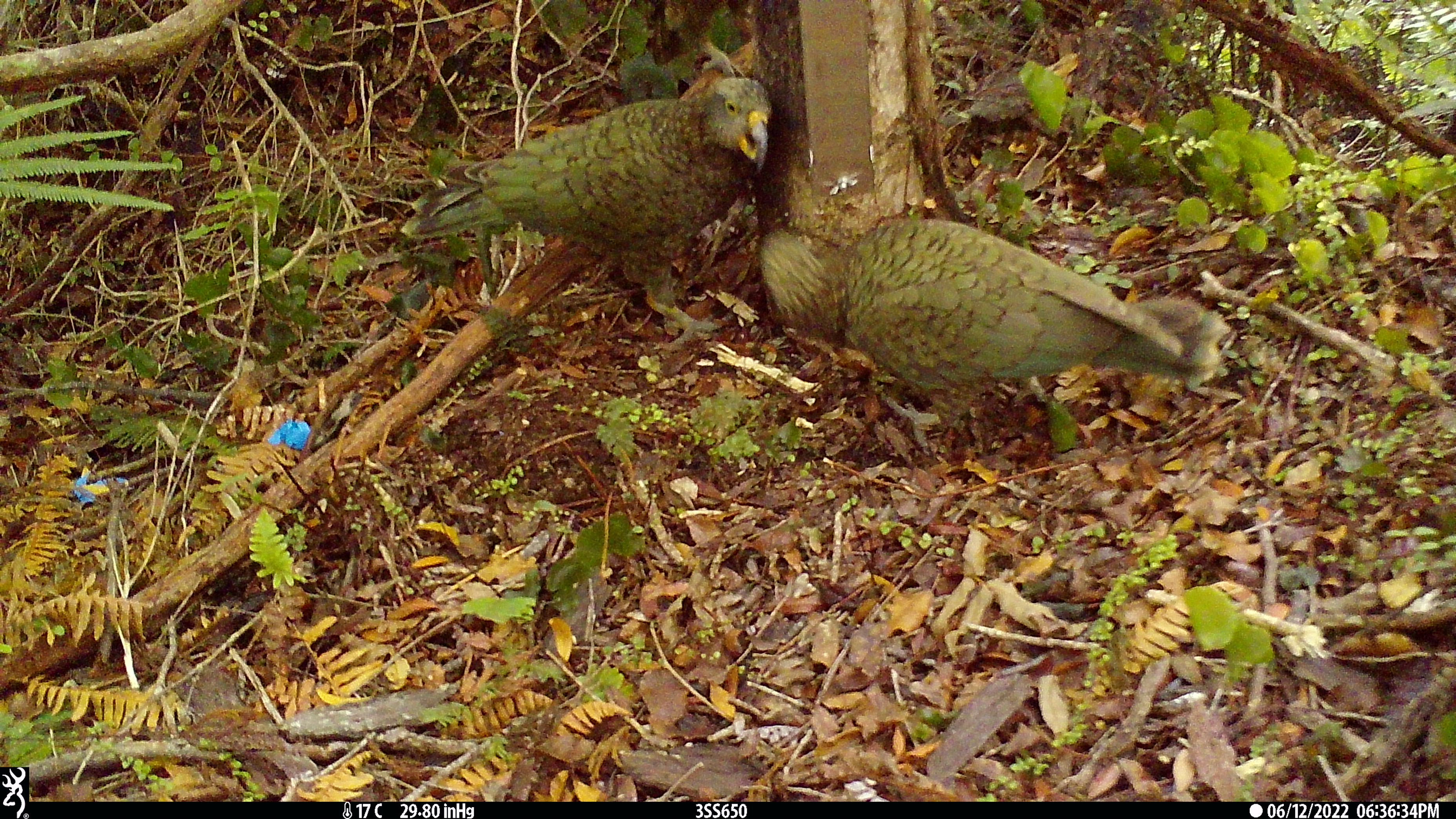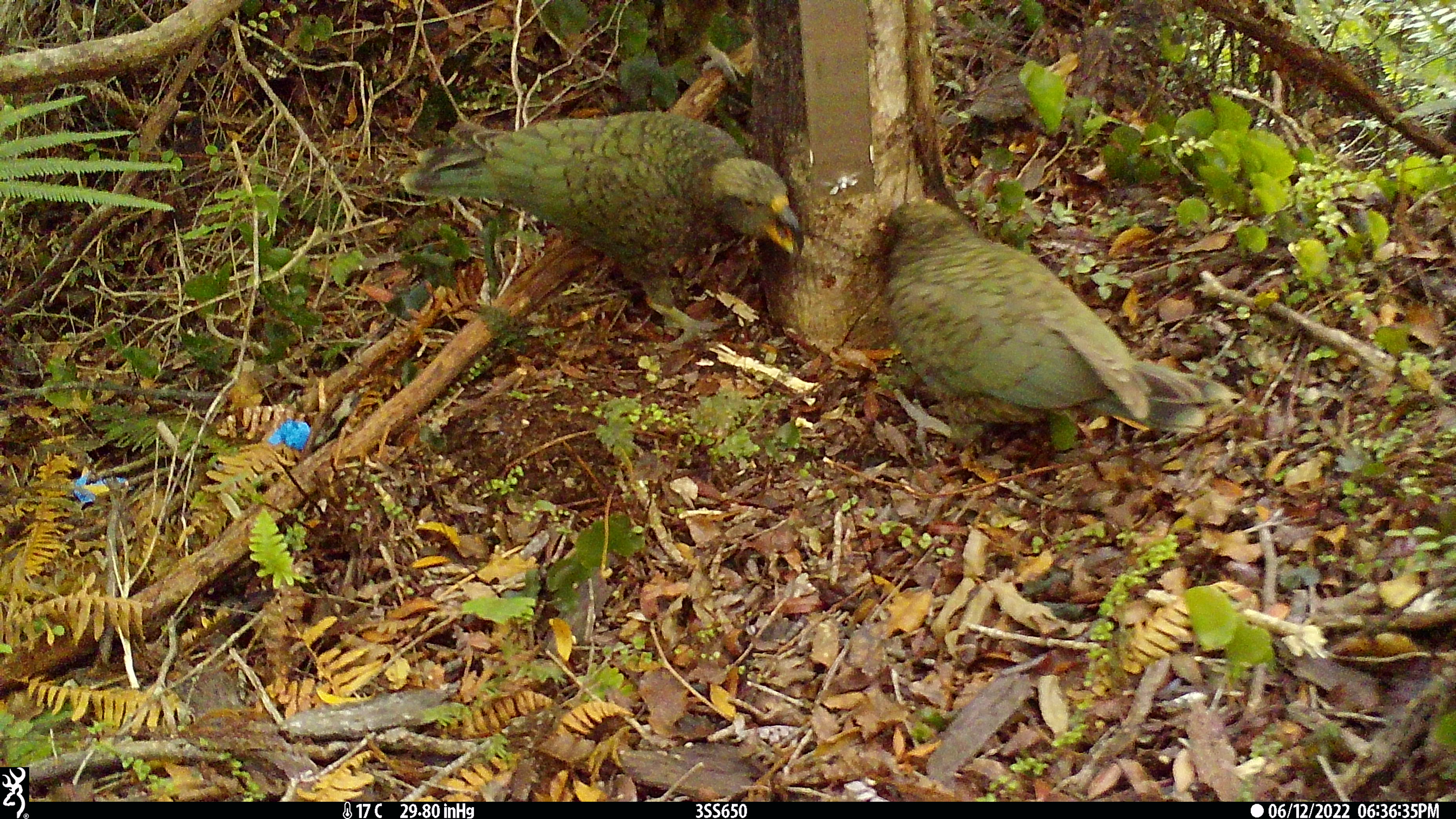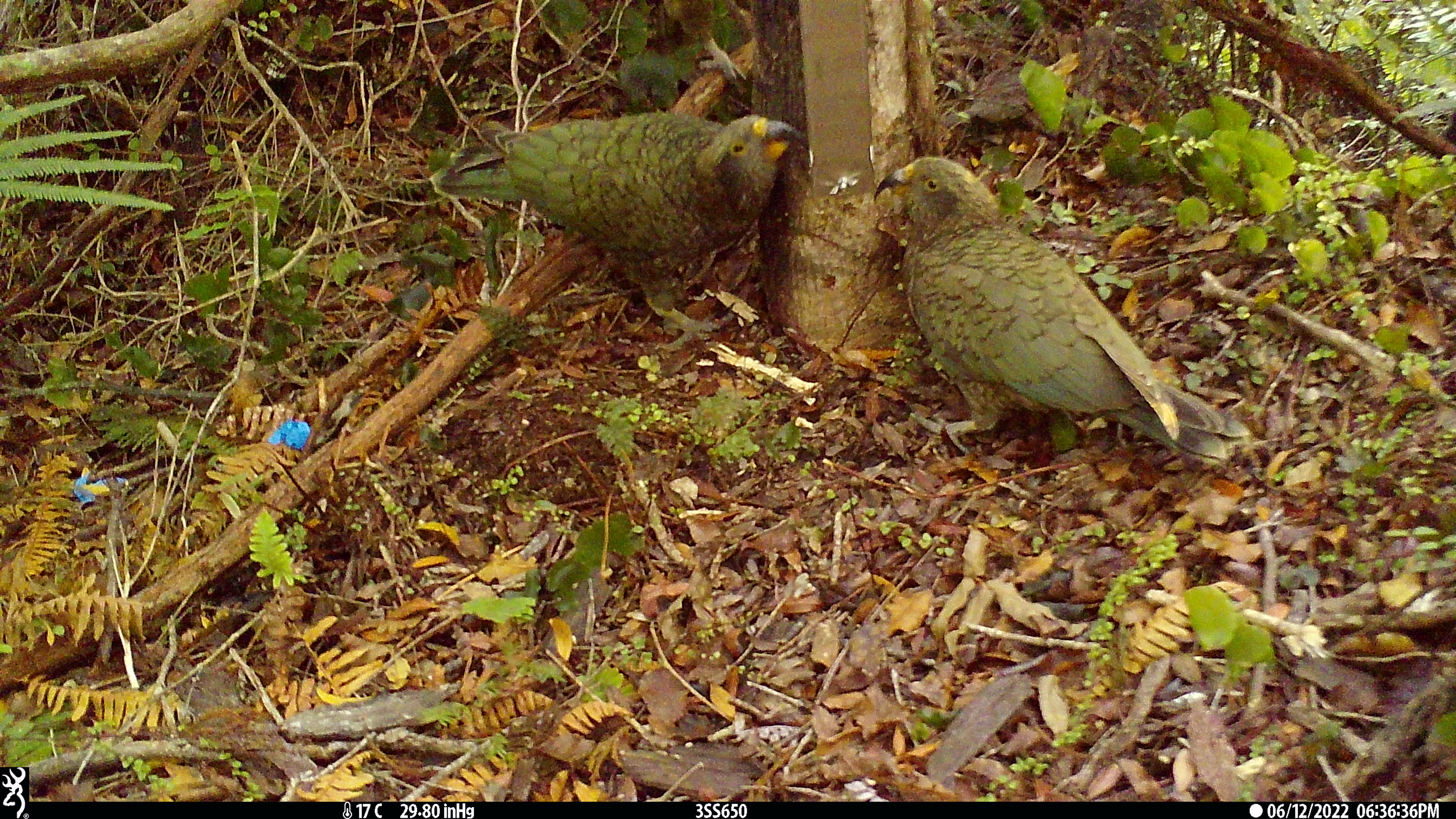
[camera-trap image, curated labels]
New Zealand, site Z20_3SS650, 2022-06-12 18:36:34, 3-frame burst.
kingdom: Animalia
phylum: Chordata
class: Aves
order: Psittaciformes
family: Strigopidae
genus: Nestor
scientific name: Nestor notabilis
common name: kea